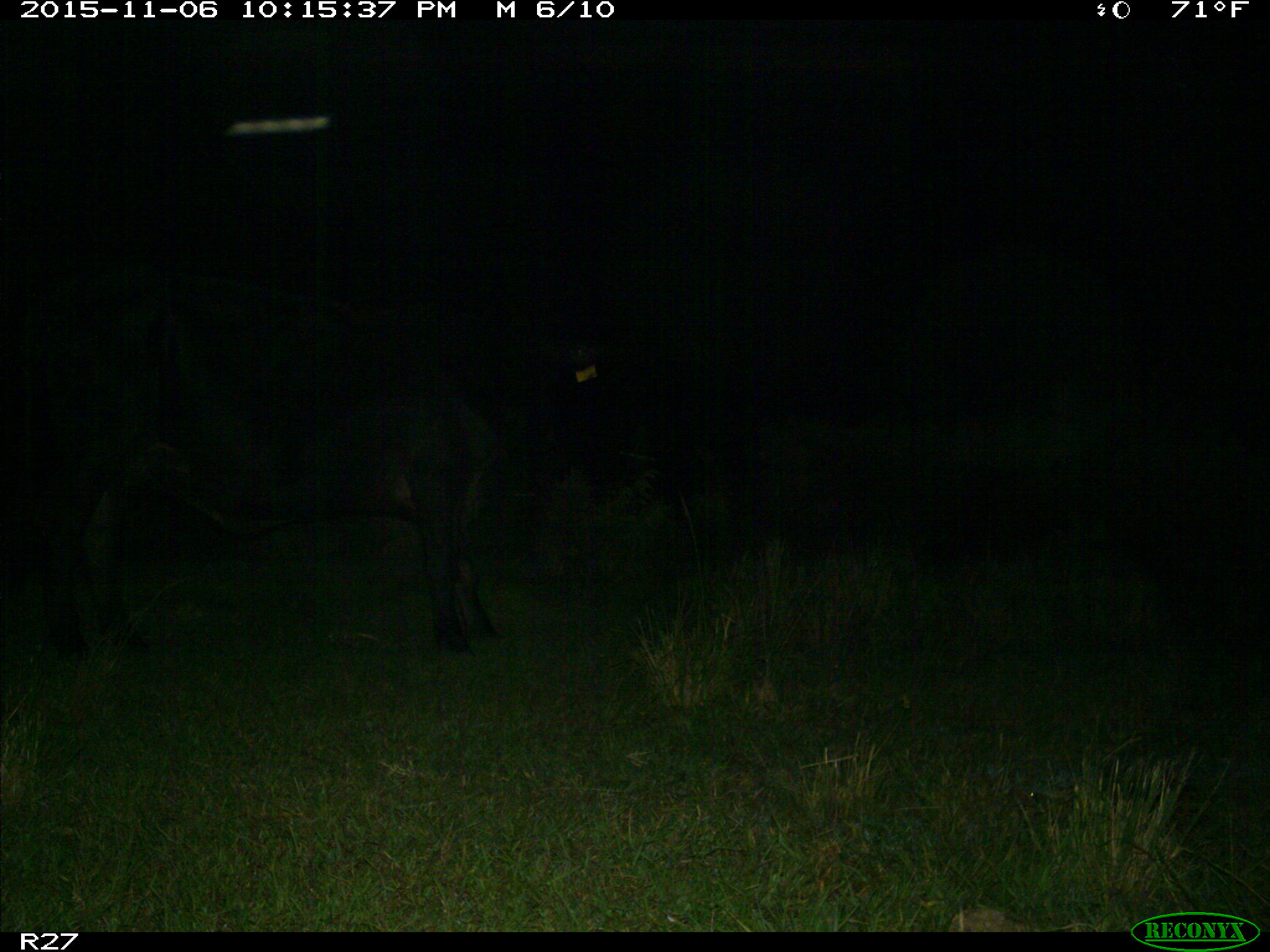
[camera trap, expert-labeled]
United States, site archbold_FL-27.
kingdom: Animalia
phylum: Chordata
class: Mammalia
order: Artiodactyla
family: Bovidae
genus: Bos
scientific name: Bos taurus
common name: domestic cow